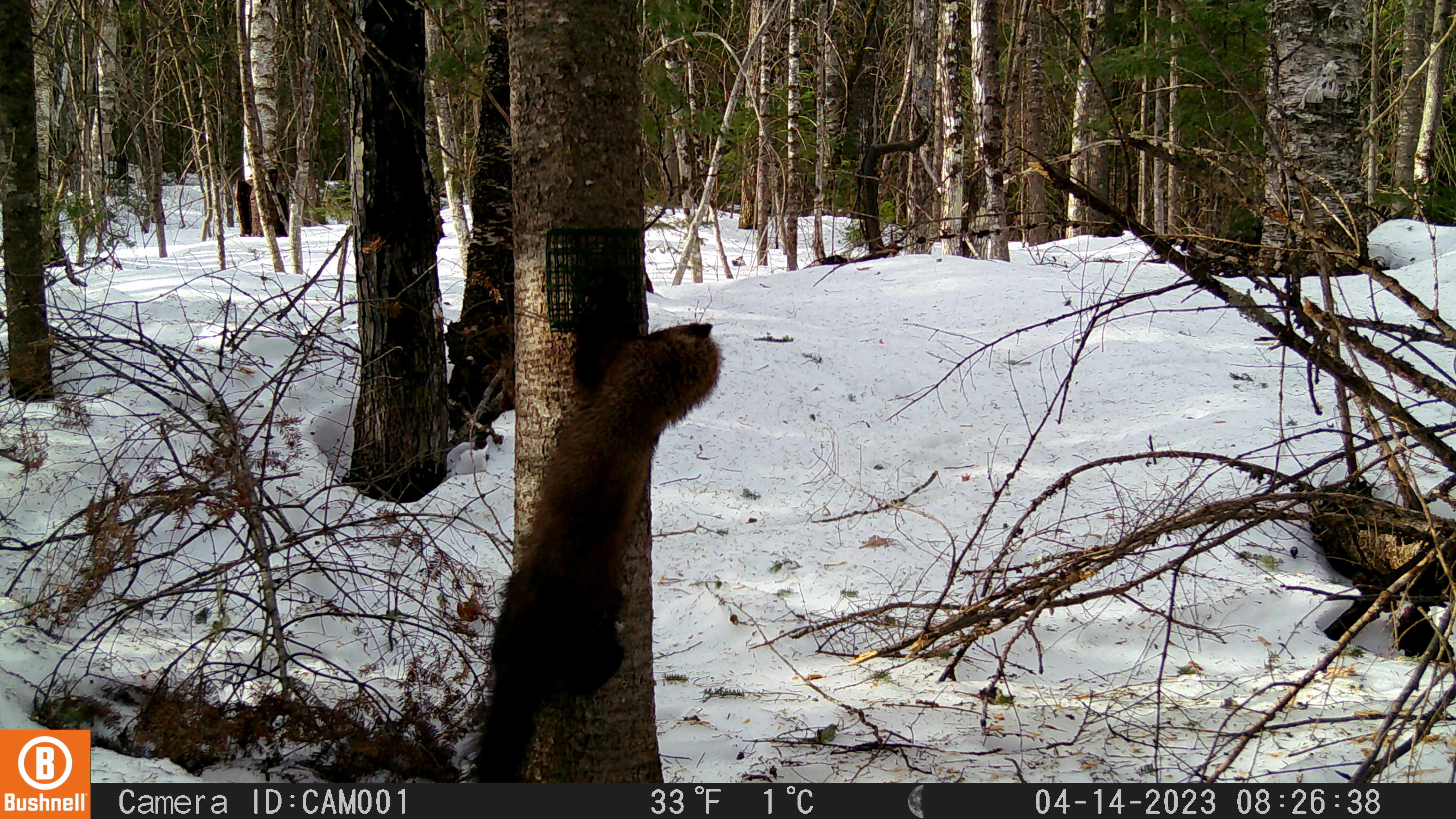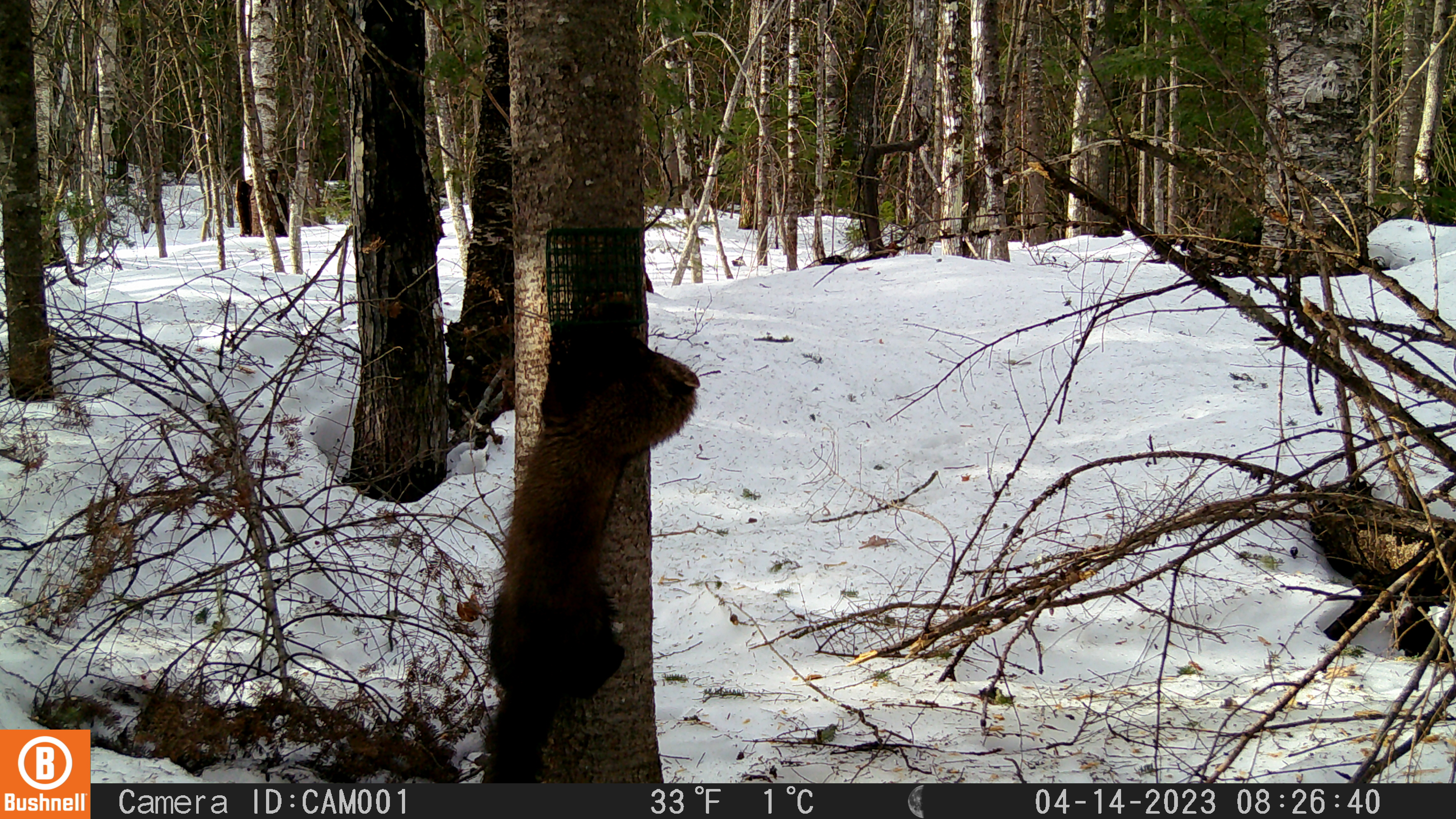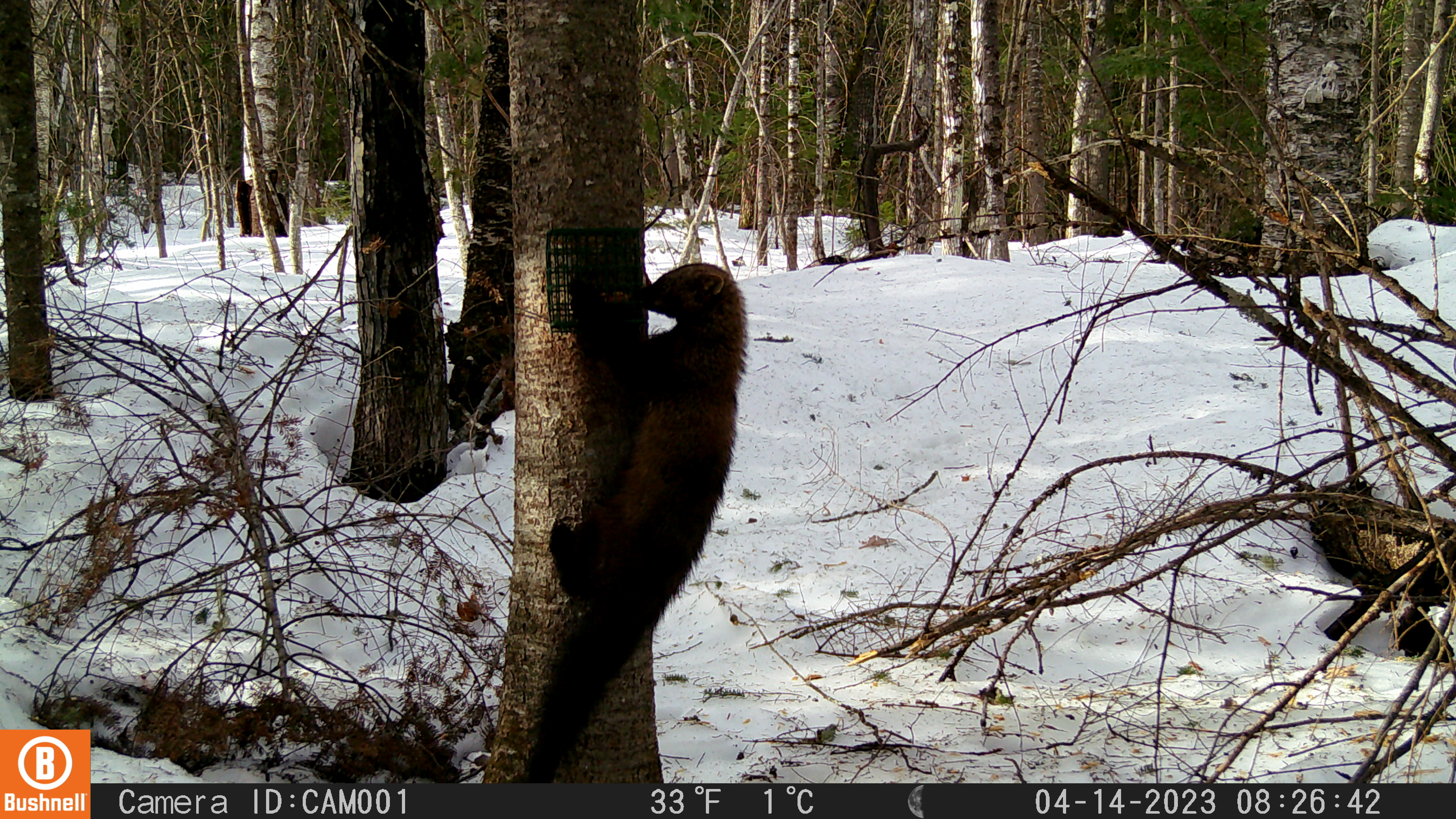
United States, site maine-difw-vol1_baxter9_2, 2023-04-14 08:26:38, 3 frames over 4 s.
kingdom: Animalia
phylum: Chordata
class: Mammalia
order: Carnivora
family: Mustelidae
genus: Pekania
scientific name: Pekania pennanti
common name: fisher